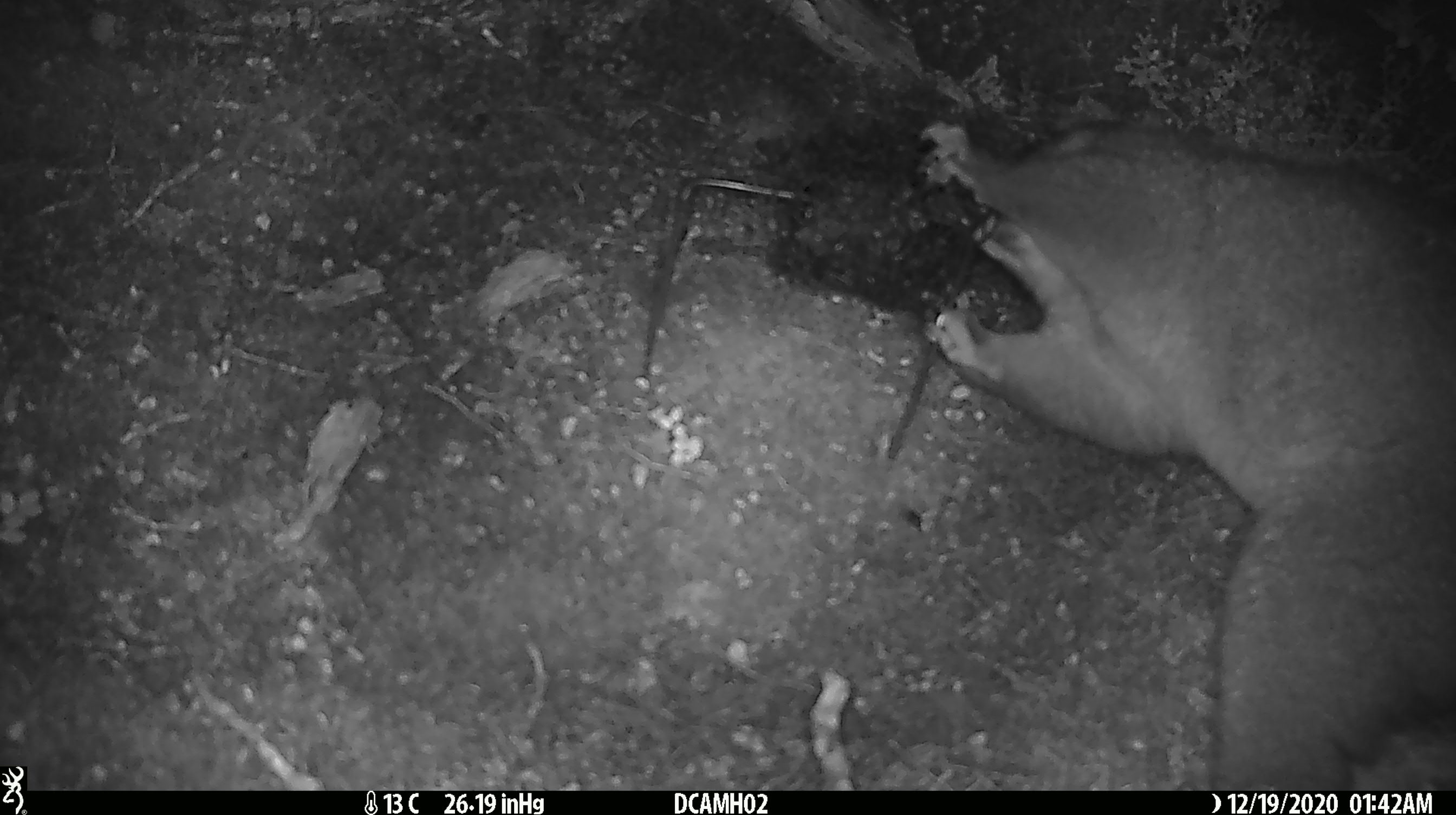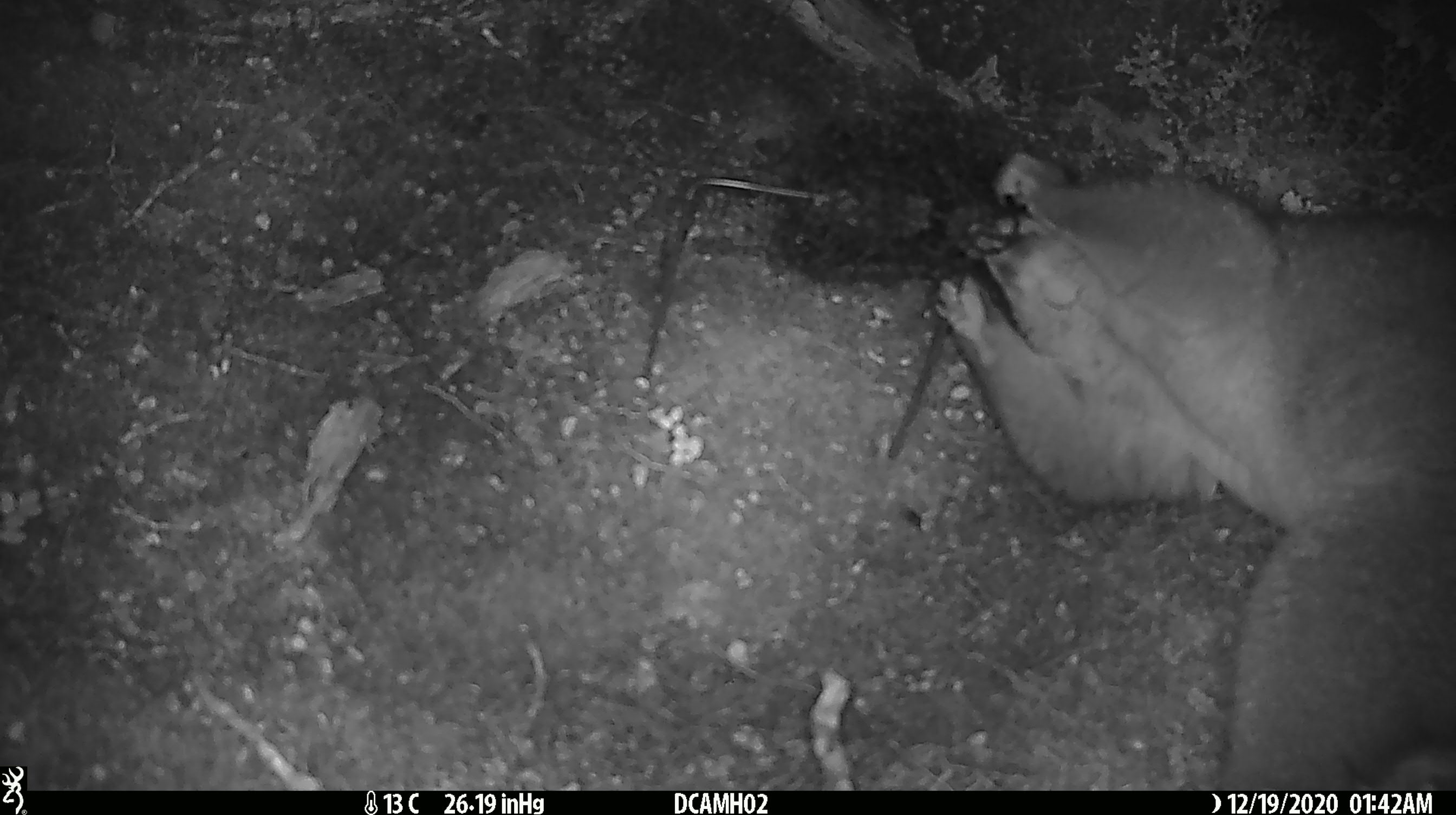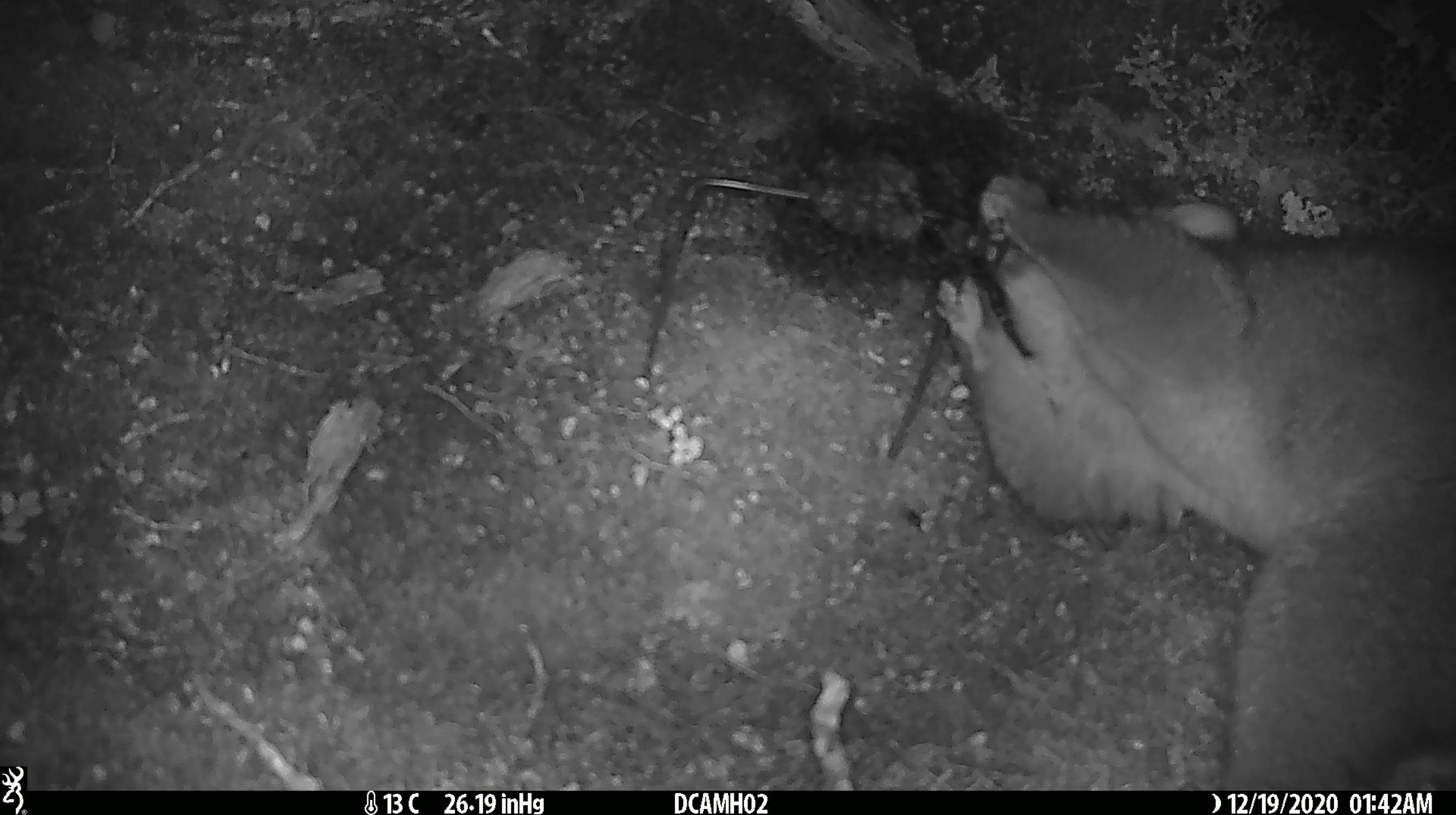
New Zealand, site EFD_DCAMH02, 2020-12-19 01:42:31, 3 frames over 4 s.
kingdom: Animalia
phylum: Chordata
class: Mammalia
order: Diprotodontia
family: Phalangeridae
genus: Trichosurus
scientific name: Trichosurus vulpecula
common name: common brushtail possum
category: possum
Possum (common brushtail possum) (Trichosurus vulpecula).